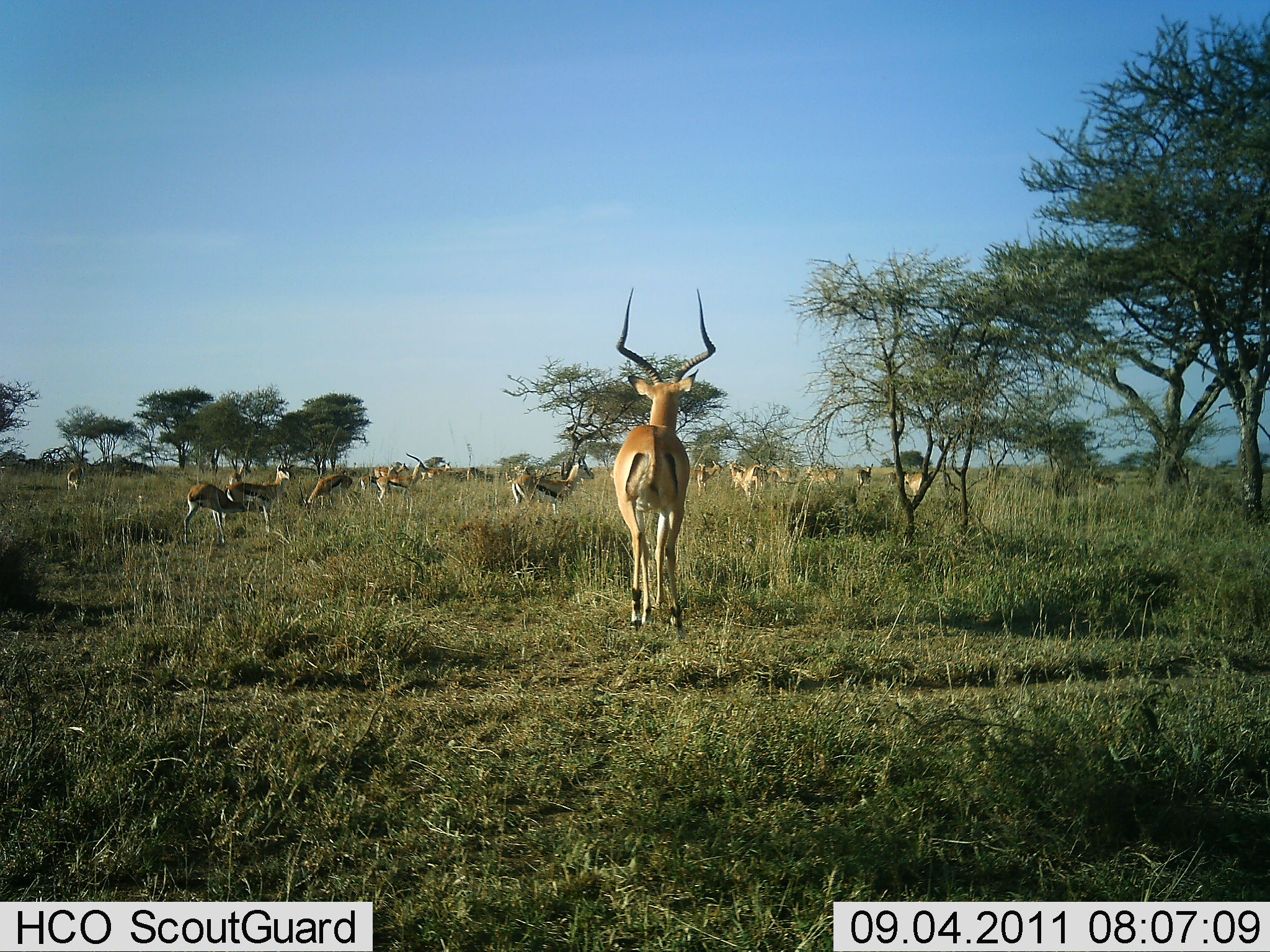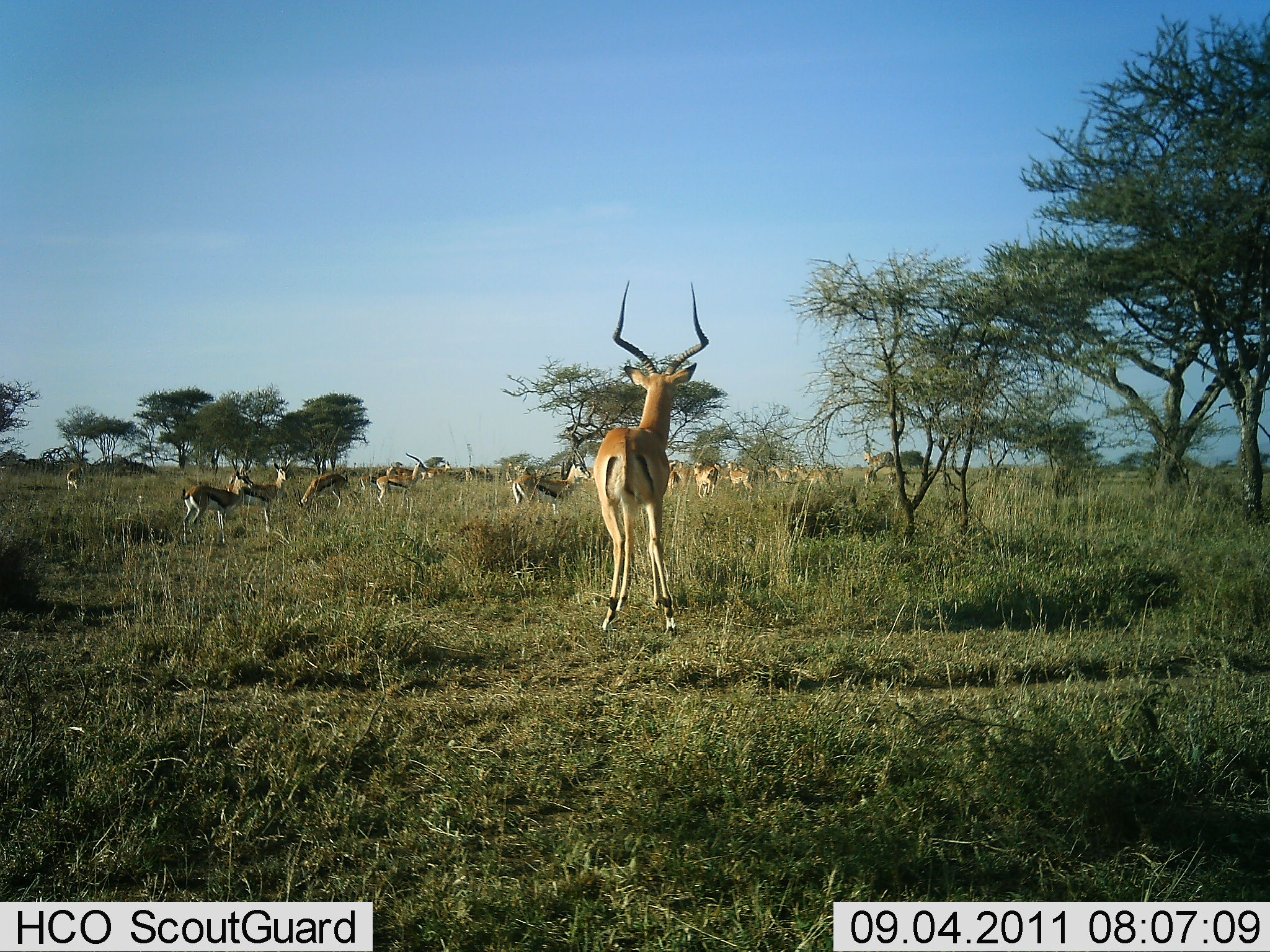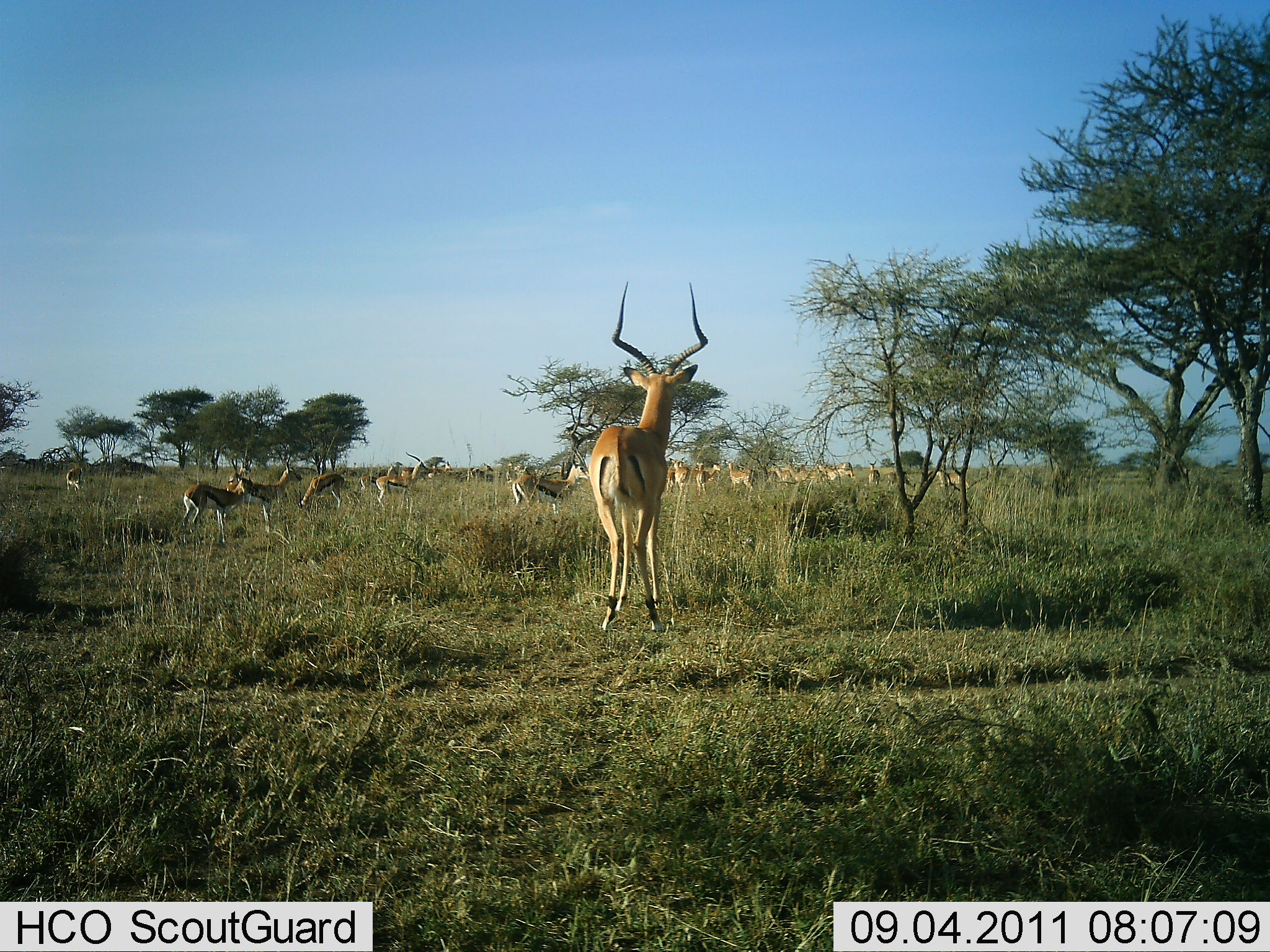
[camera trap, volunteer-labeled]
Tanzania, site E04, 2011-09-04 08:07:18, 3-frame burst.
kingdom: Animalia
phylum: Chordata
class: Mammalia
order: Artiodactyla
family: Bovidae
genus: Aepyceros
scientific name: Aepyceros melampus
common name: impala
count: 1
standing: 67%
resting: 11%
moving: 50%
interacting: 0%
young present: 6%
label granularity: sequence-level